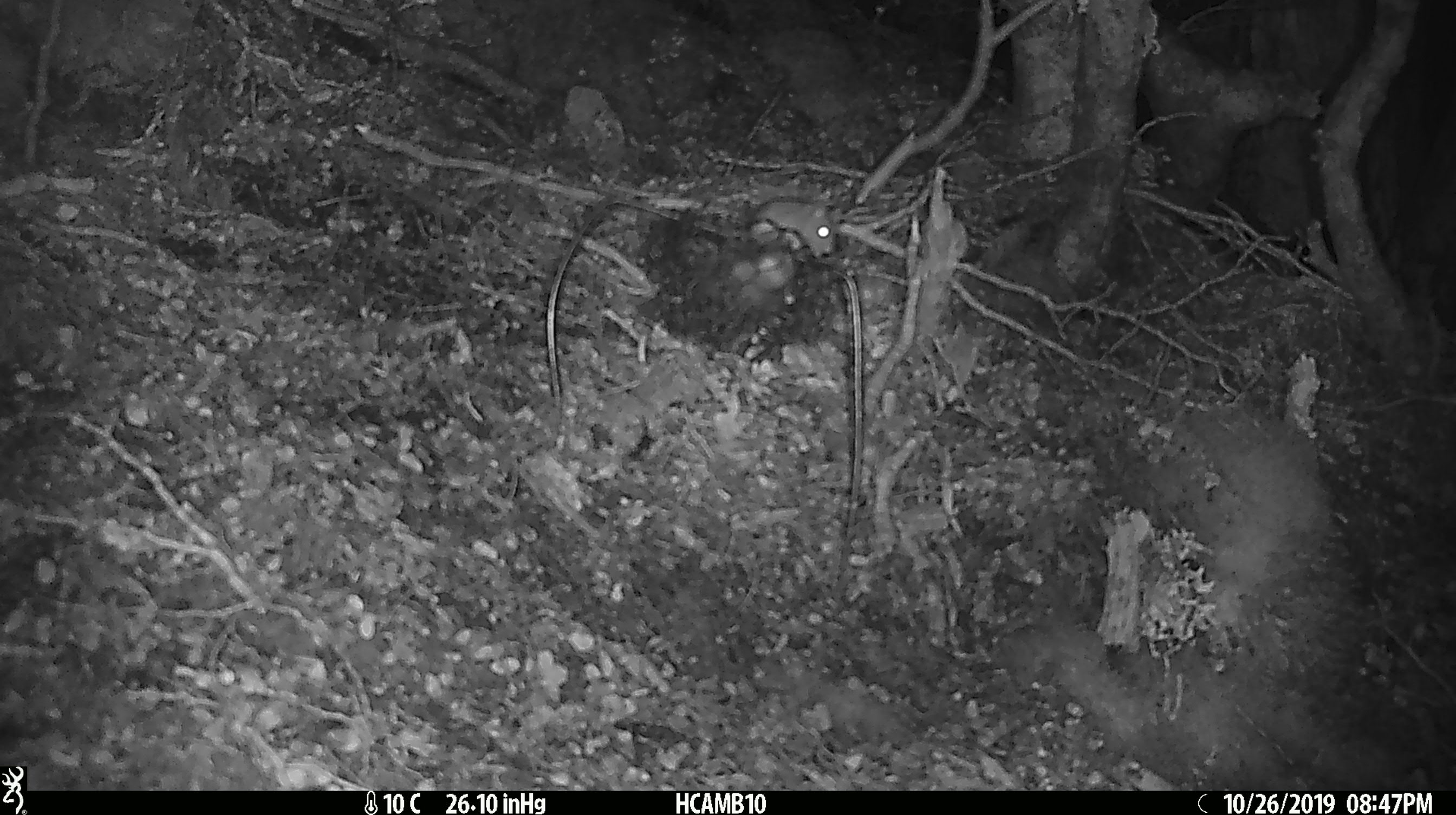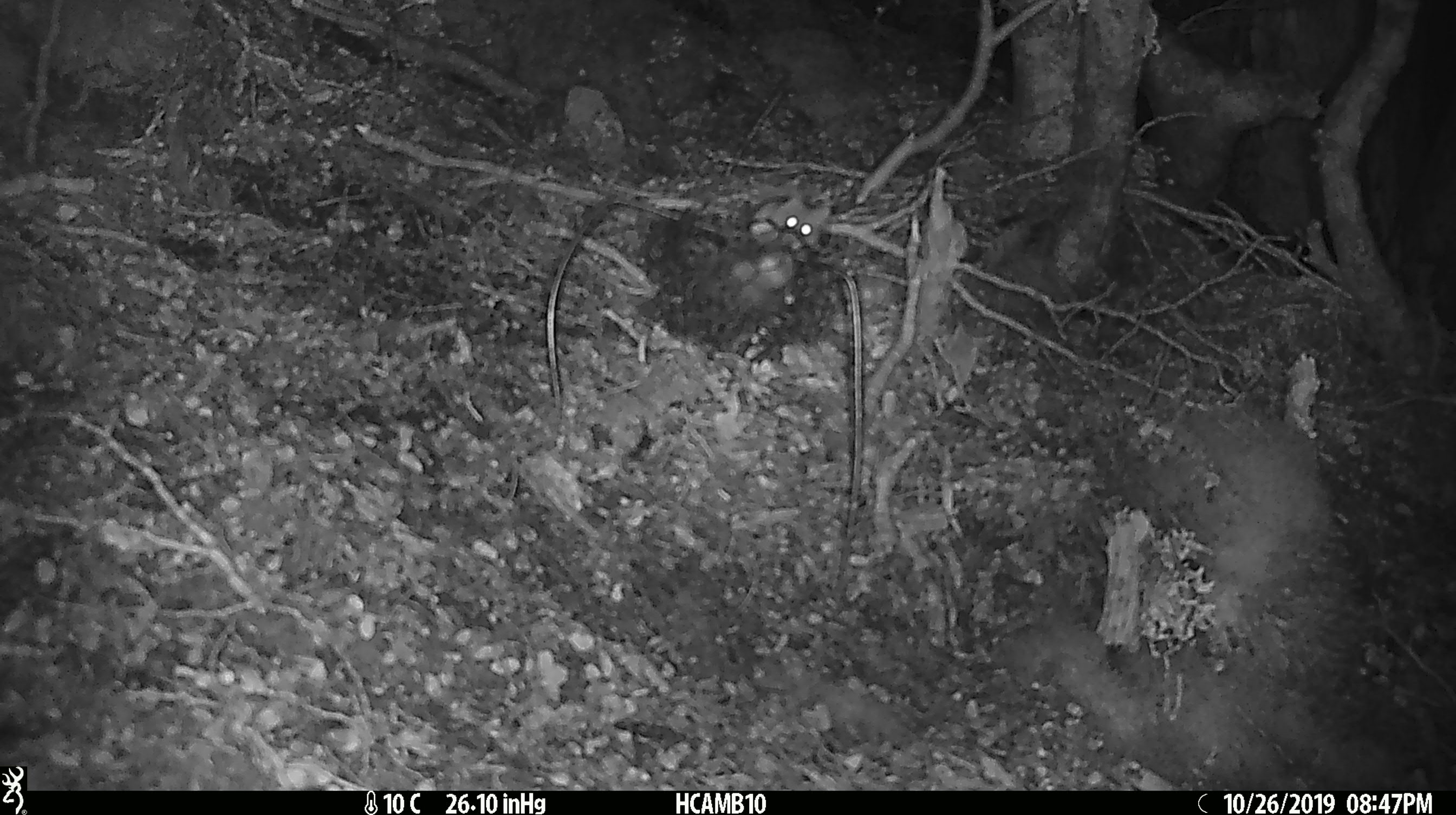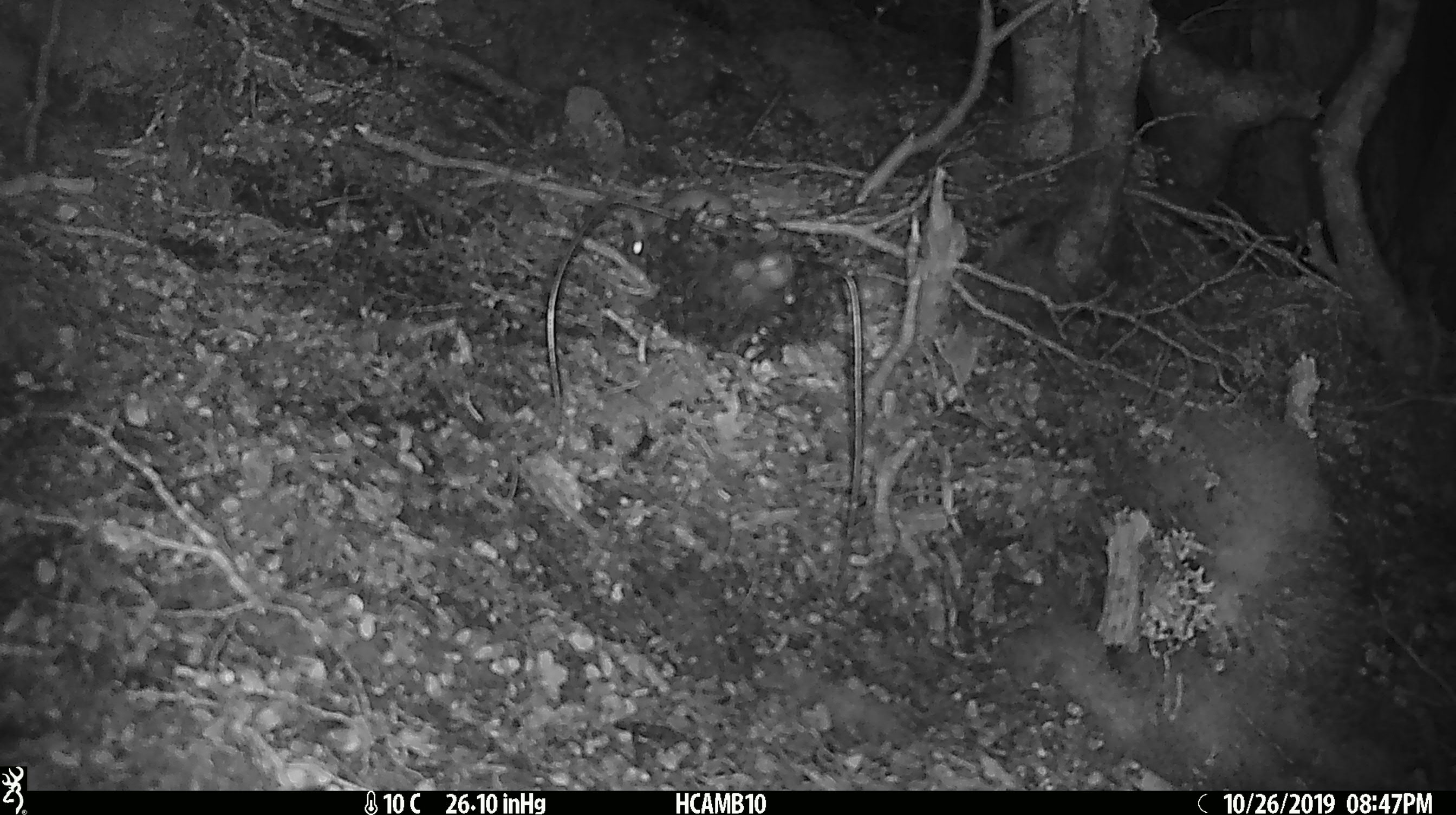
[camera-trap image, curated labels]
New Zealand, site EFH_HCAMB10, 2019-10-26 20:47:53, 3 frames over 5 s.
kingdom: Animalia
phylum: Chordata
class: Mammalia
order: Rodentia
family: Muridae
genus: Mus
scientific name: Mus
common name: mouse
Mouse (Mus).